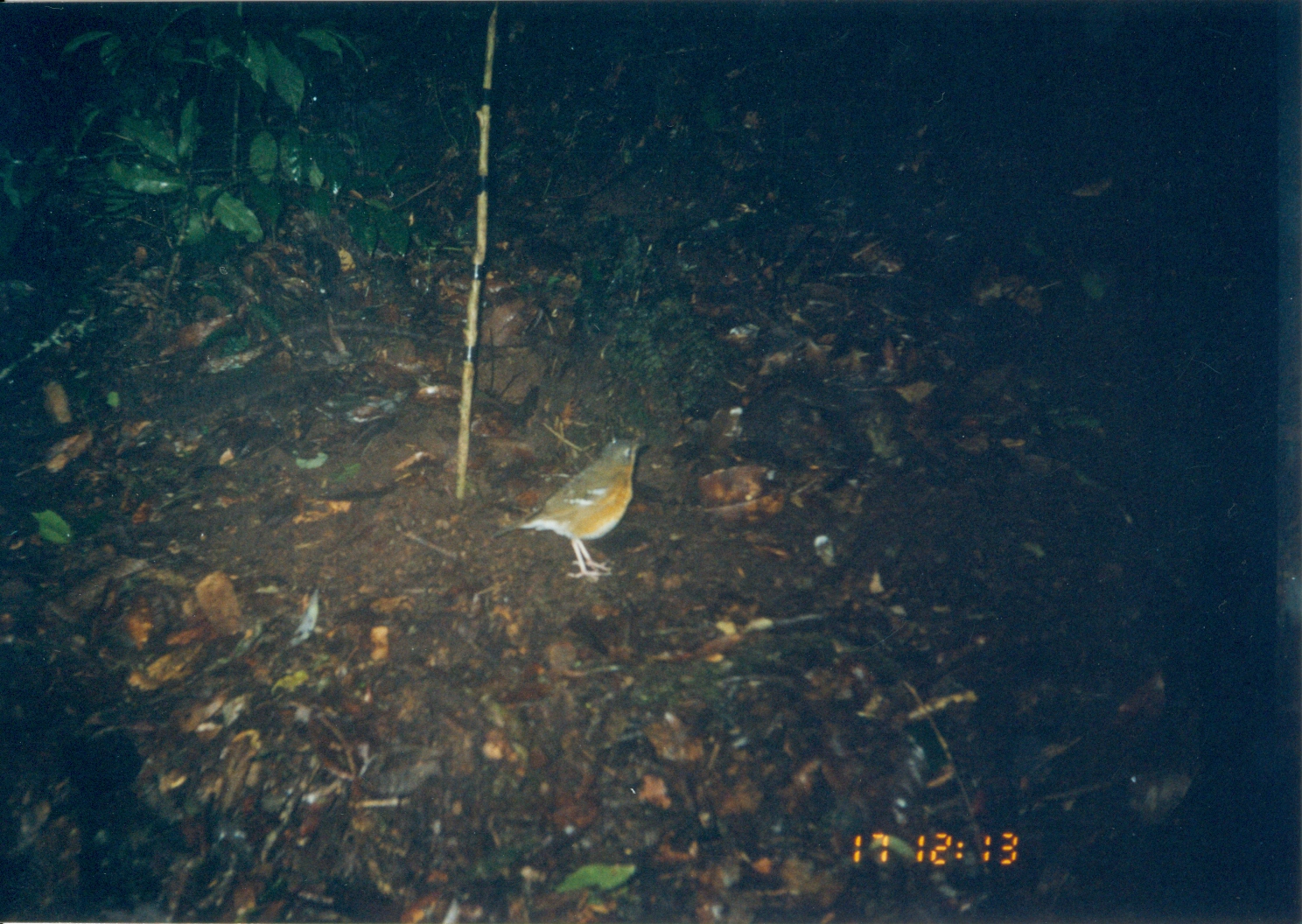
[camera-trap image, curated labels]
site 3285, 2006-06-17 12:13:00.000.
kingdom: Animalia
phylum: Chordata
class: Aves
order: Passeriformes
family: Turdidae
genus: Geokichla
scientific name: Geokichla gurneyi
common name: orange ground-thrush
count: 1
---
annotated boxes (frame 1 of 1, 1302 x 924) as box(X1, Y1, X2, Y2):
geokichla gurneyi: box(490, 436, 648, 578)